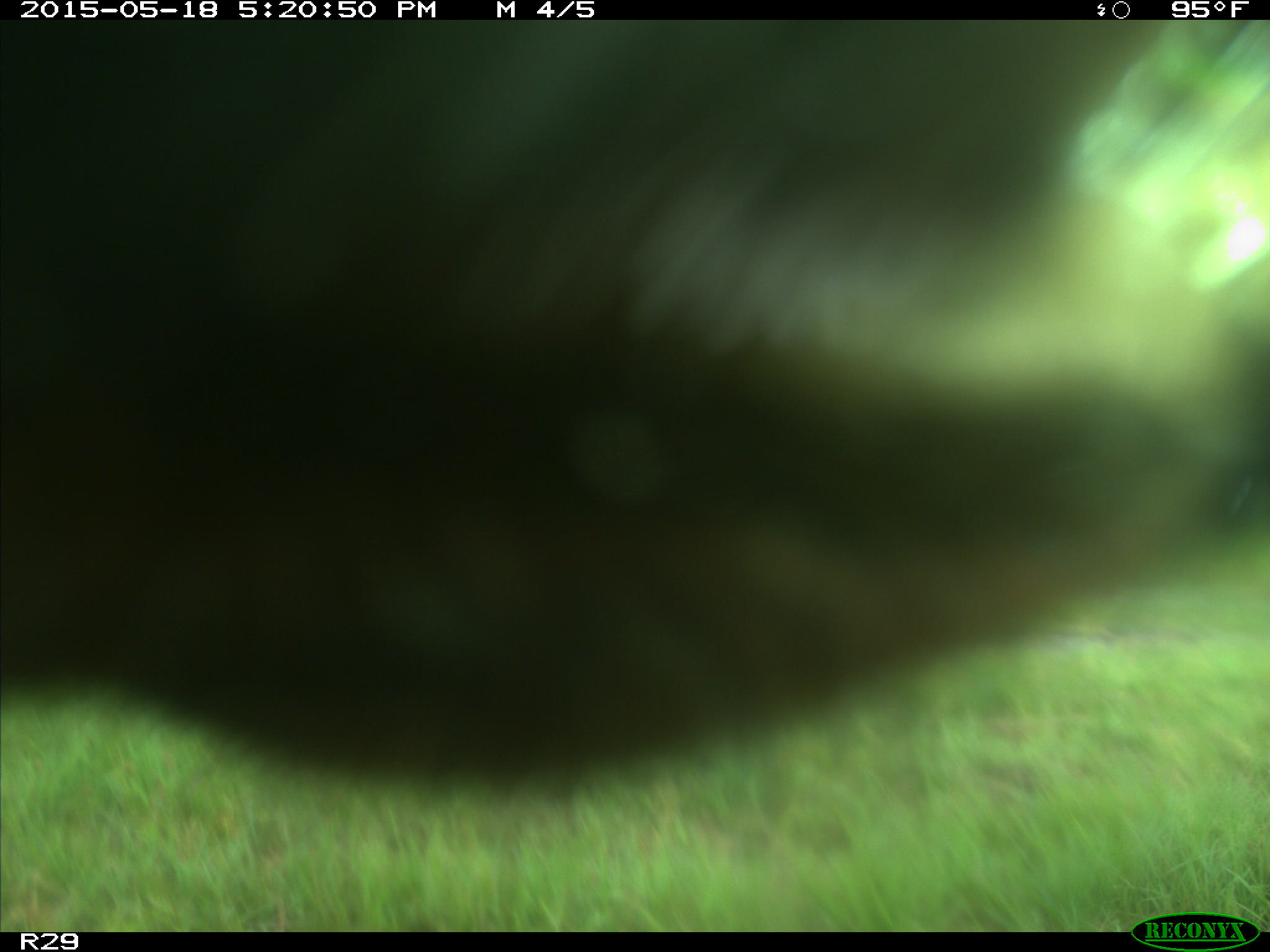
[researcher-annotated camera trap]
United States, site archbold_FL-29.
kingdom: Animalia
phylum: Chordata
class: Mammalia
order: Artiodactyla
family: Bovidae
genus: Bos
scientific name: Bos taurus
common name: domestic cow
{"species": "Bos taurus (domestic cow)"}